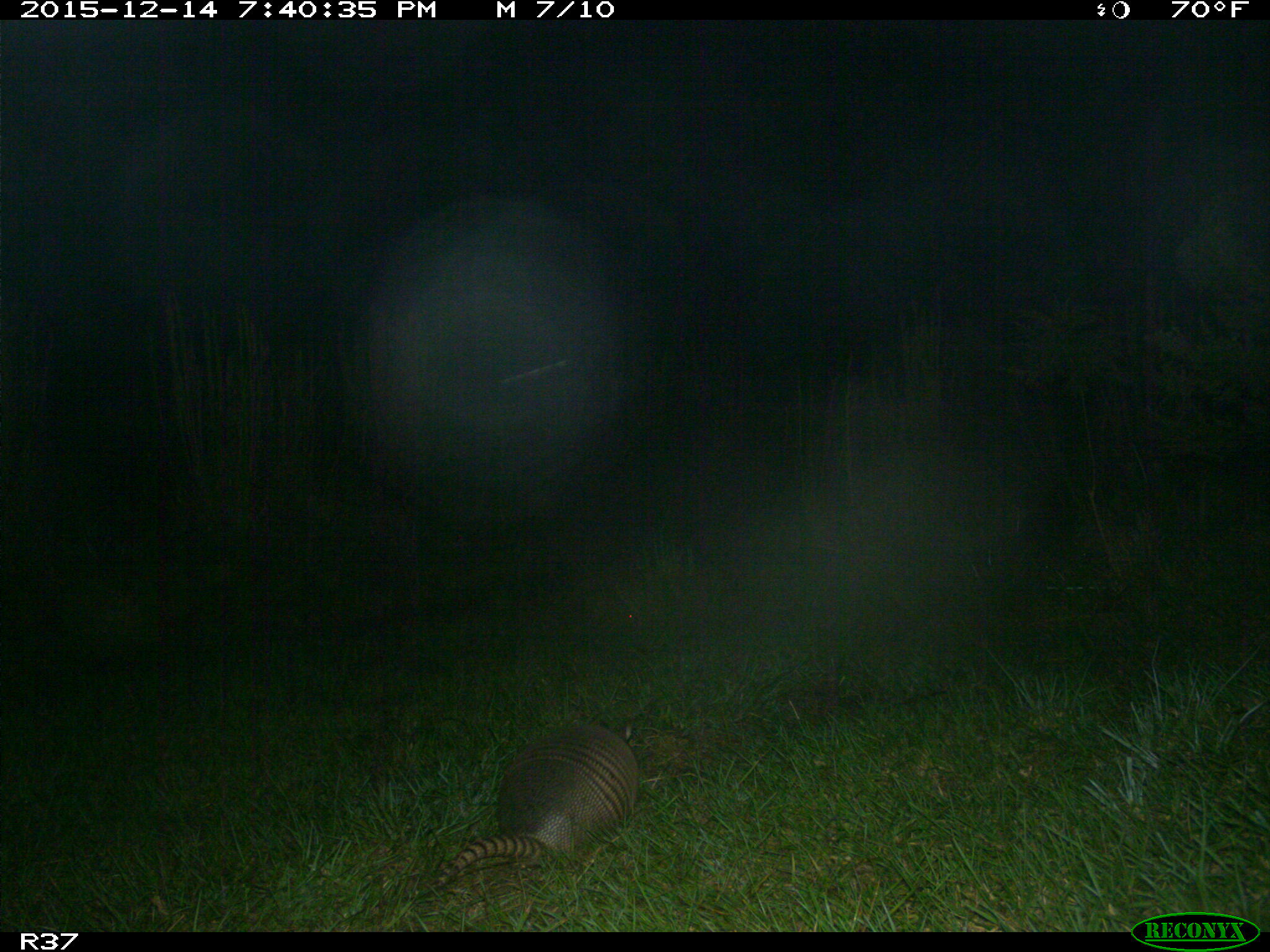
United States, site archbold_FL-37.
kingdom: Animalia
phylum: Chordata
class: Mammalia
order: Cingulata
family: Dasypodidae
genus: Dasypus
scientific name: Dasypus novemcinctus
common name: nine-banded armadillo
Dasypus novemcinctus (nine-banded armadillo).